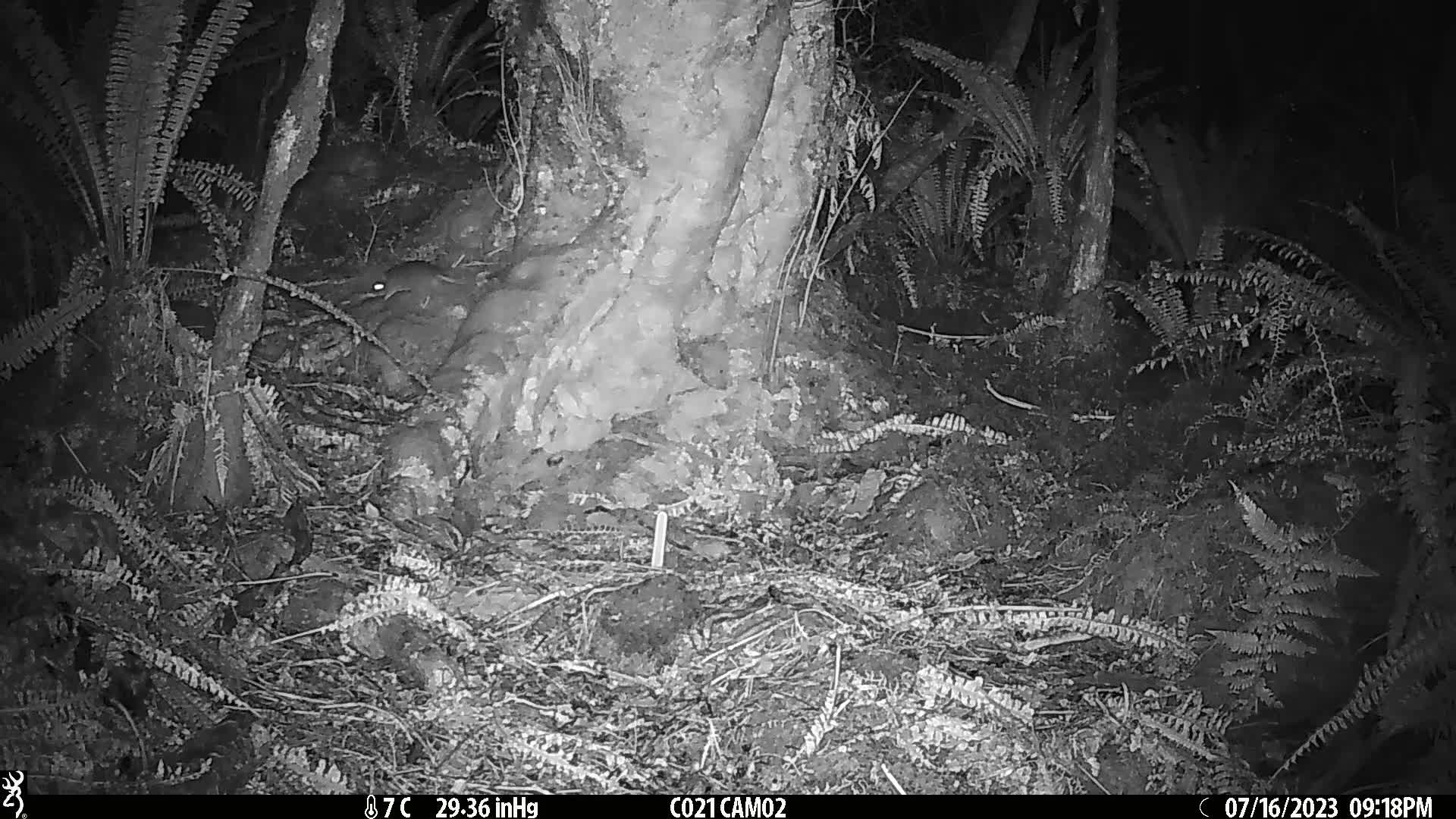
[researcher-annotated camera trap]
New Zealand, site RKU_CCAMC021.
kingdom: Animalia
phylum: Chordata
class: Mammalia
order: Rodentia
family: Muridae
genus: Rattus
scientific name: Rattus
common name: rat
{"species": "rat (Rattus)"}